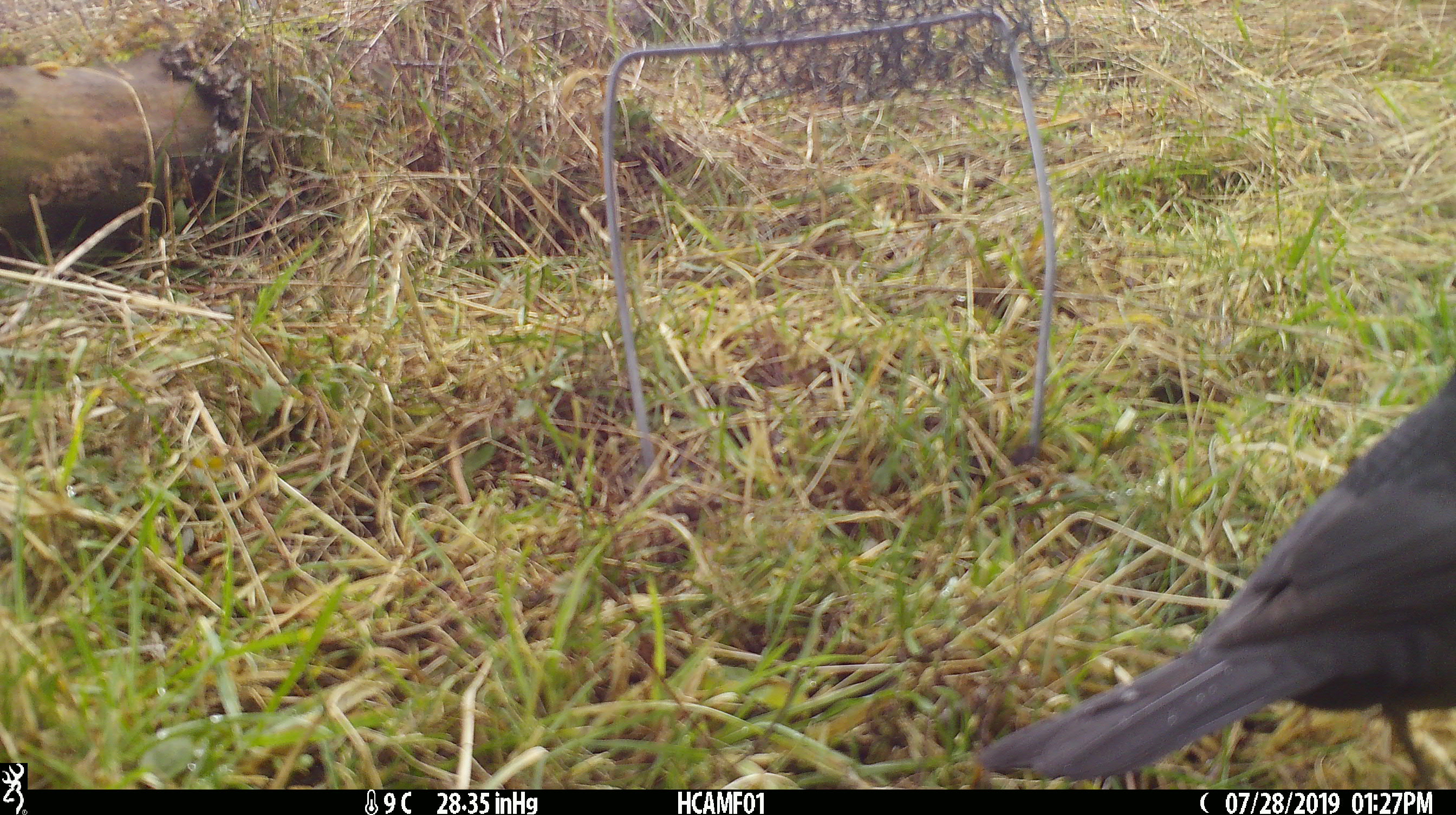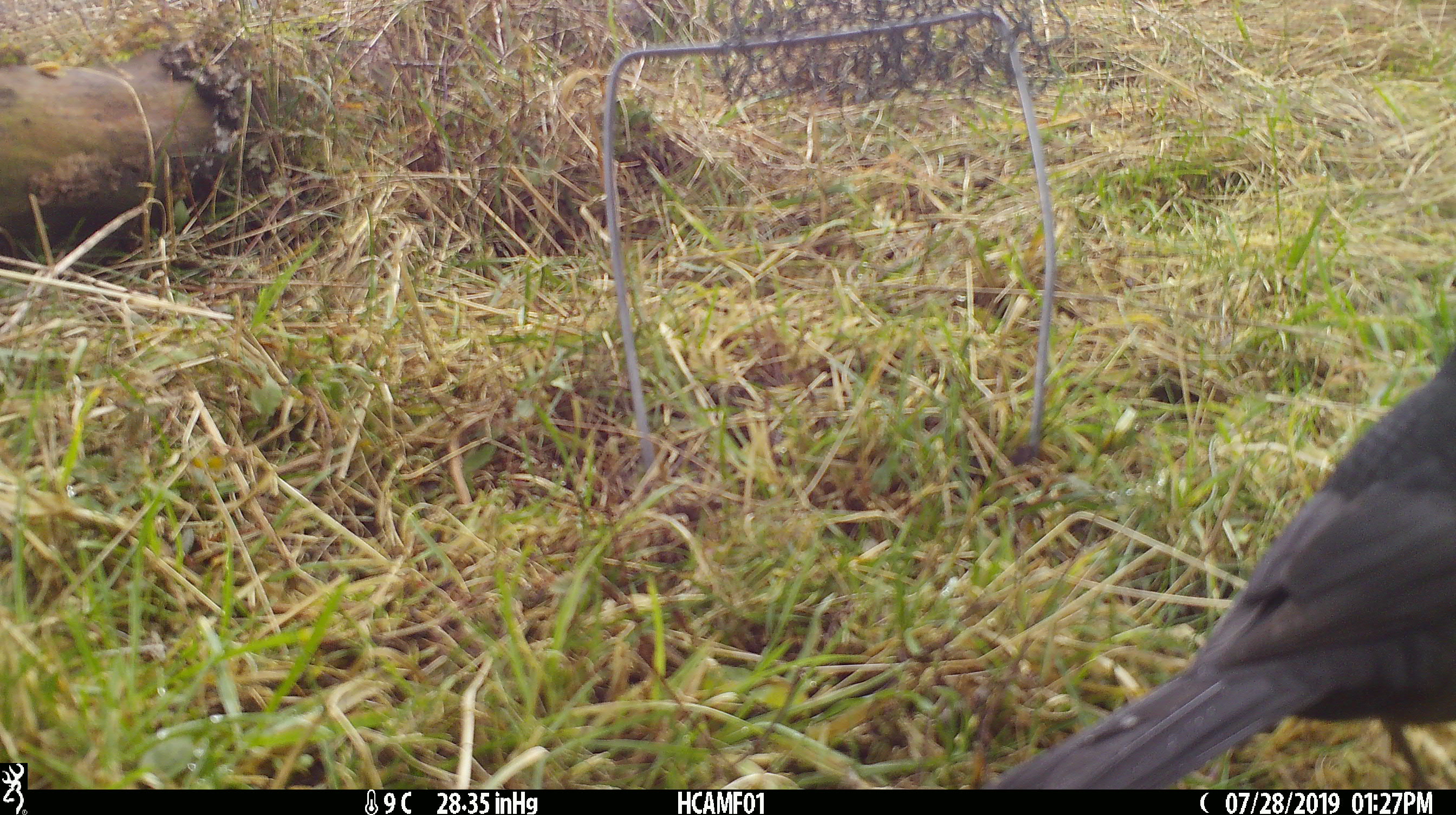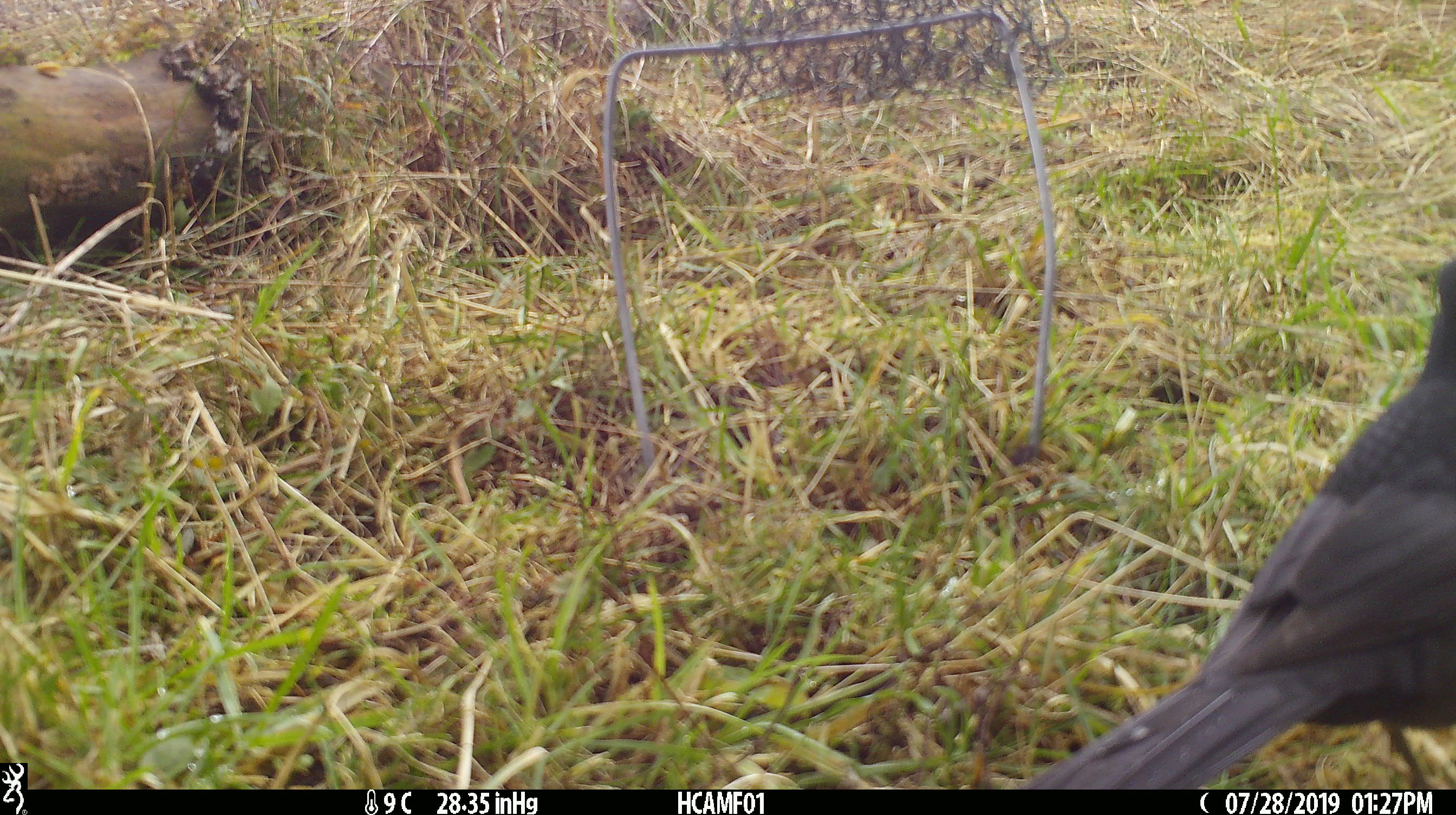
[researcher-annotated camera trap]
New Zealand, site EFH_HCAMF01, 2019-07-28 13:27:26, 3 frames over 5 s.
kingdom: Animalia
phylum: Chordata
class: Aves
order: Passeriformes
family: Turdidae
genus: Turdus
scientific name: Turdus merula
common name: eurasian blackbird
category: blackbird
Blackbird (eurasian blackbird) (Turdus merula).